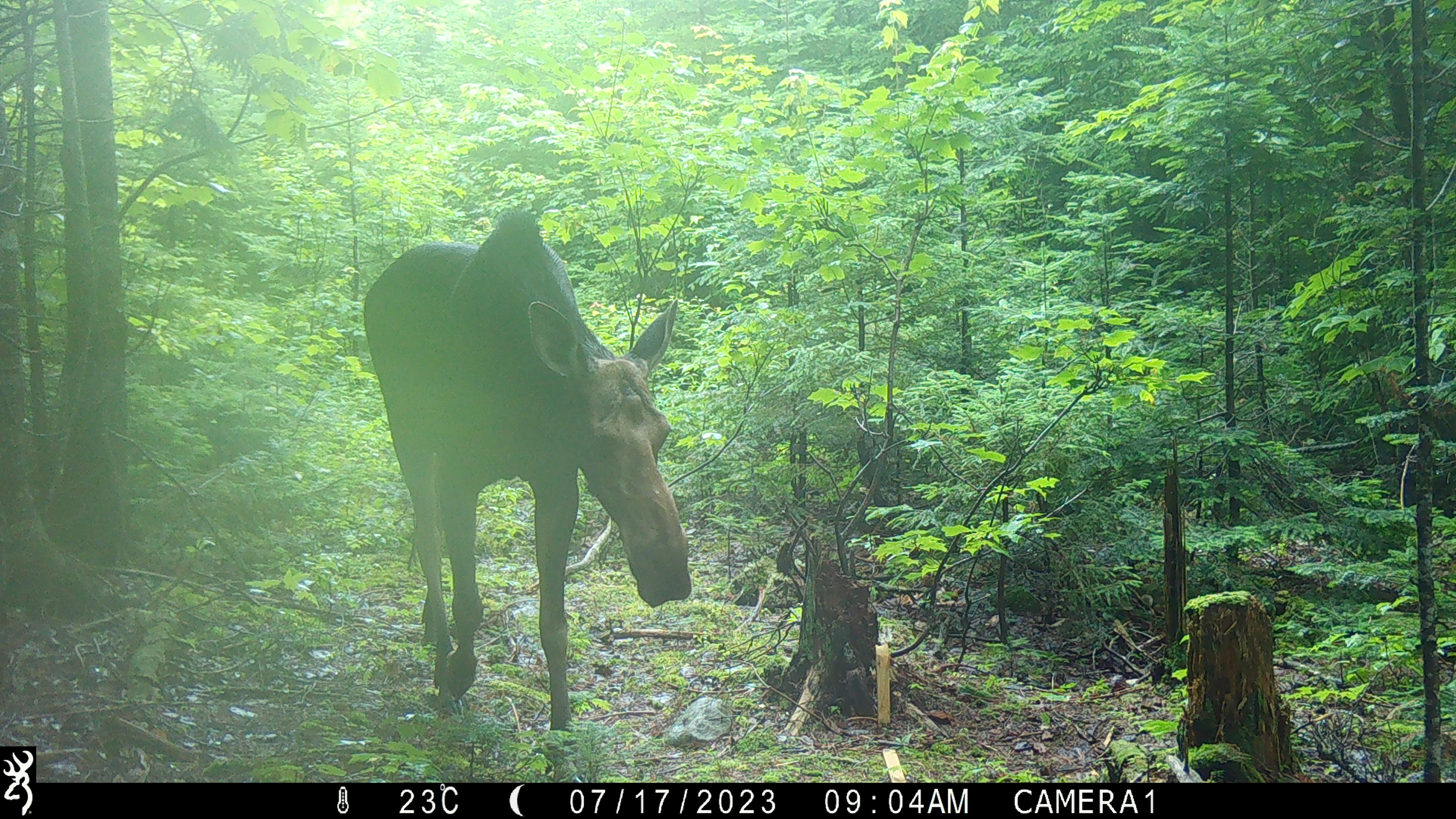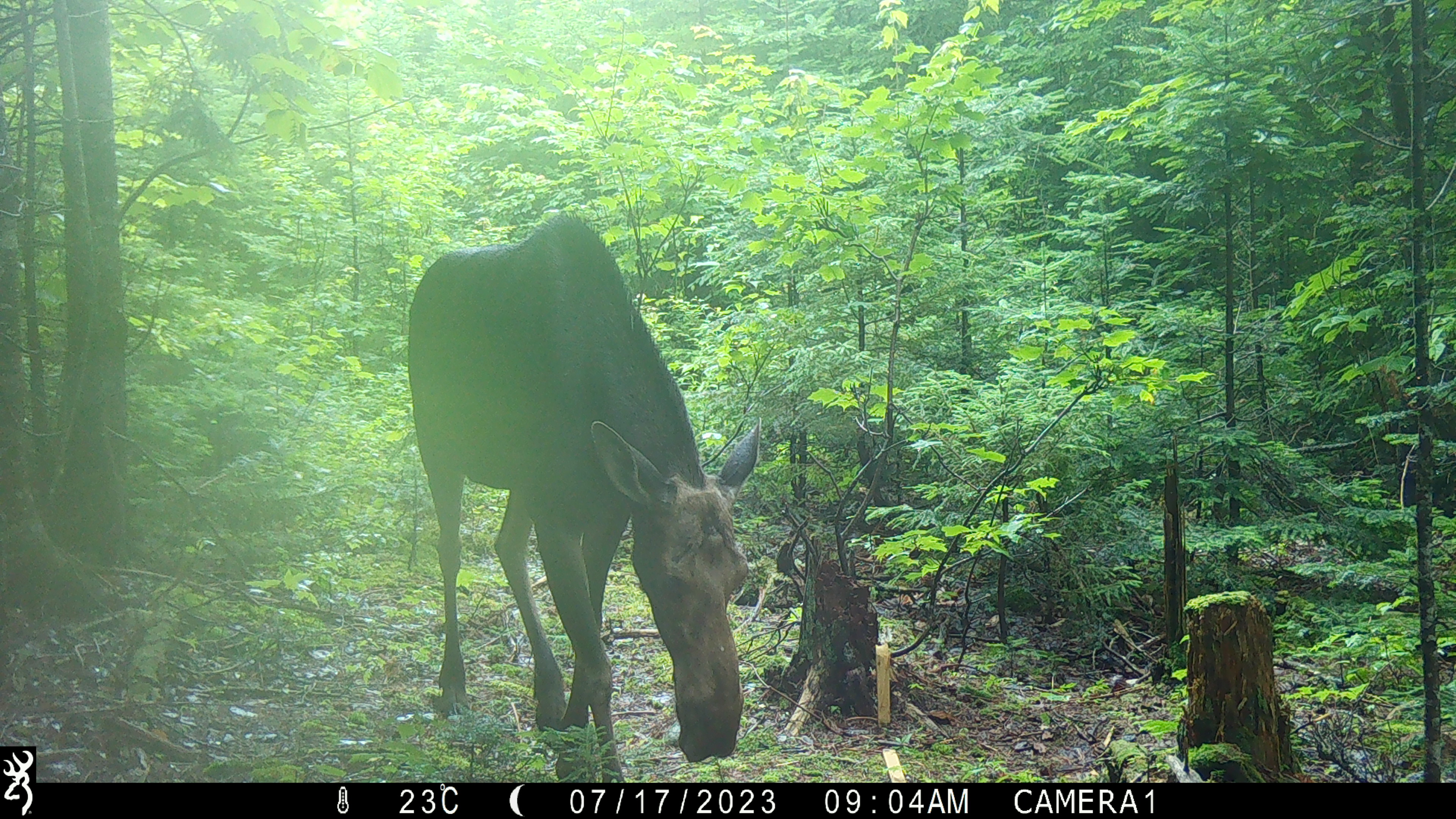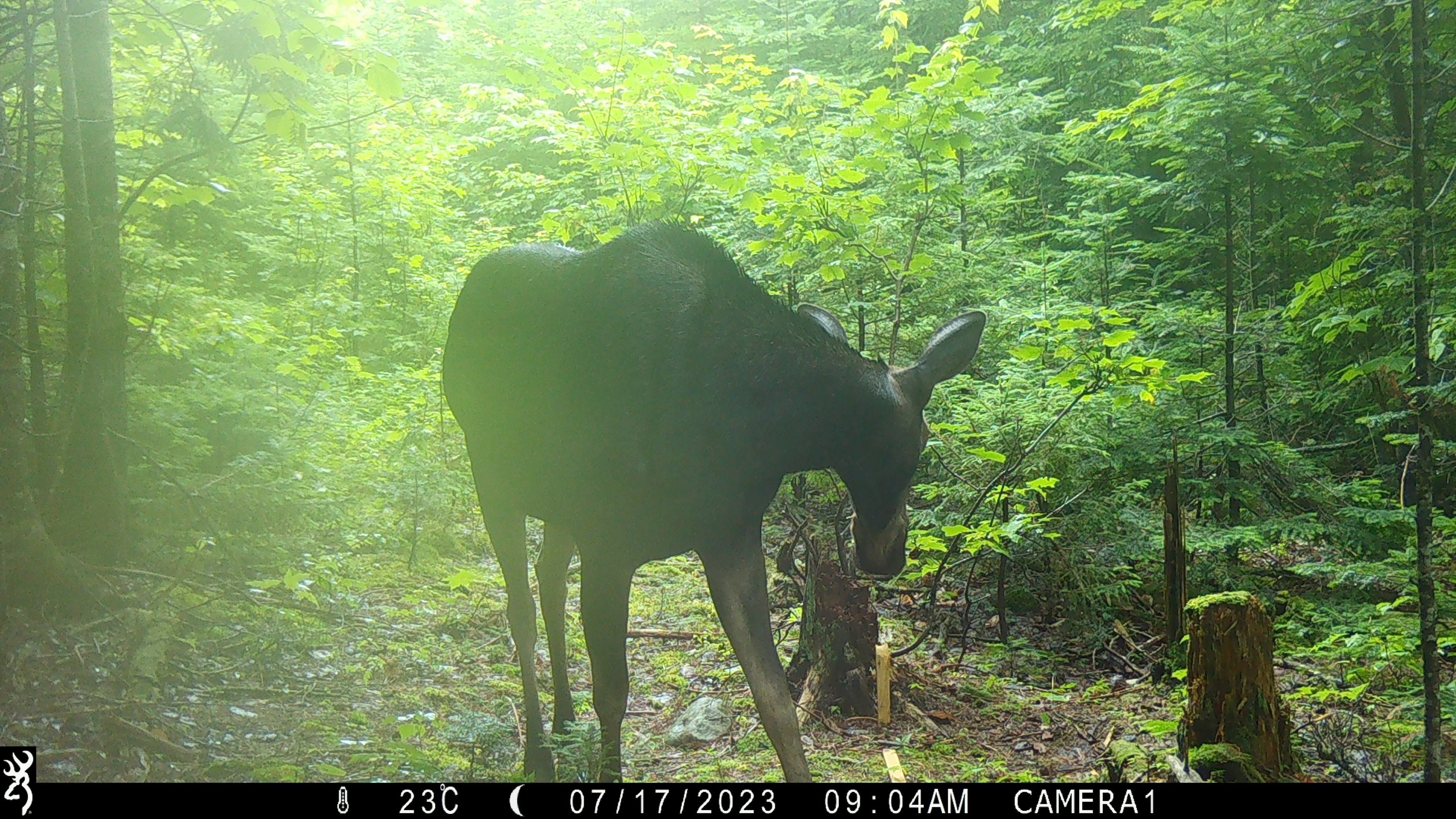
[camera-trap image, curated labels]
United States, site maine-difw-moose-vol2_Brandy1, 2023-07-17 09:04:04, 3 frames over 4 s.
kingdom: Animalia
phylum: Chordata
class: Mammalia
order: Artiodactyla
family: Cervidae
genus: Alces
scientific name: Alces alces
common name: moose